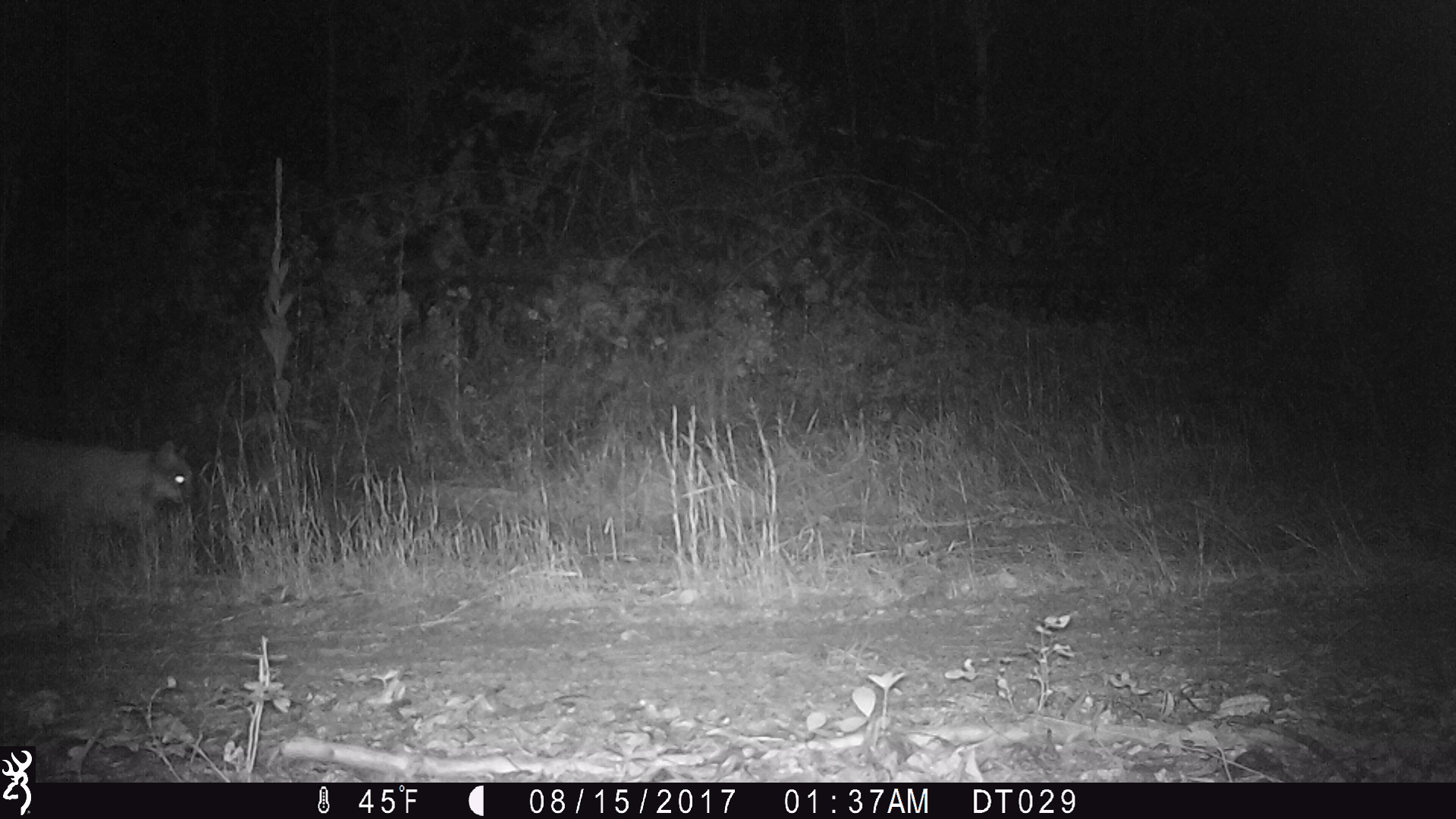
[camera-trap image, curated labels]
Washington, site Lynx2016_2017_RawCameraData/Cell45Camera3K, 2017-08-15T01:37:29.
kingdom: Animalia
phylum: Chordata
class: Mammalia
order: Carnivora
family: Felidae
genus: Lynx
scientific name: Lynx rufus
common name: bobcat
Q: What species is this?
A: Lynx rufus (bobcat).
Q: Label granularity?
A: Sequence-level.